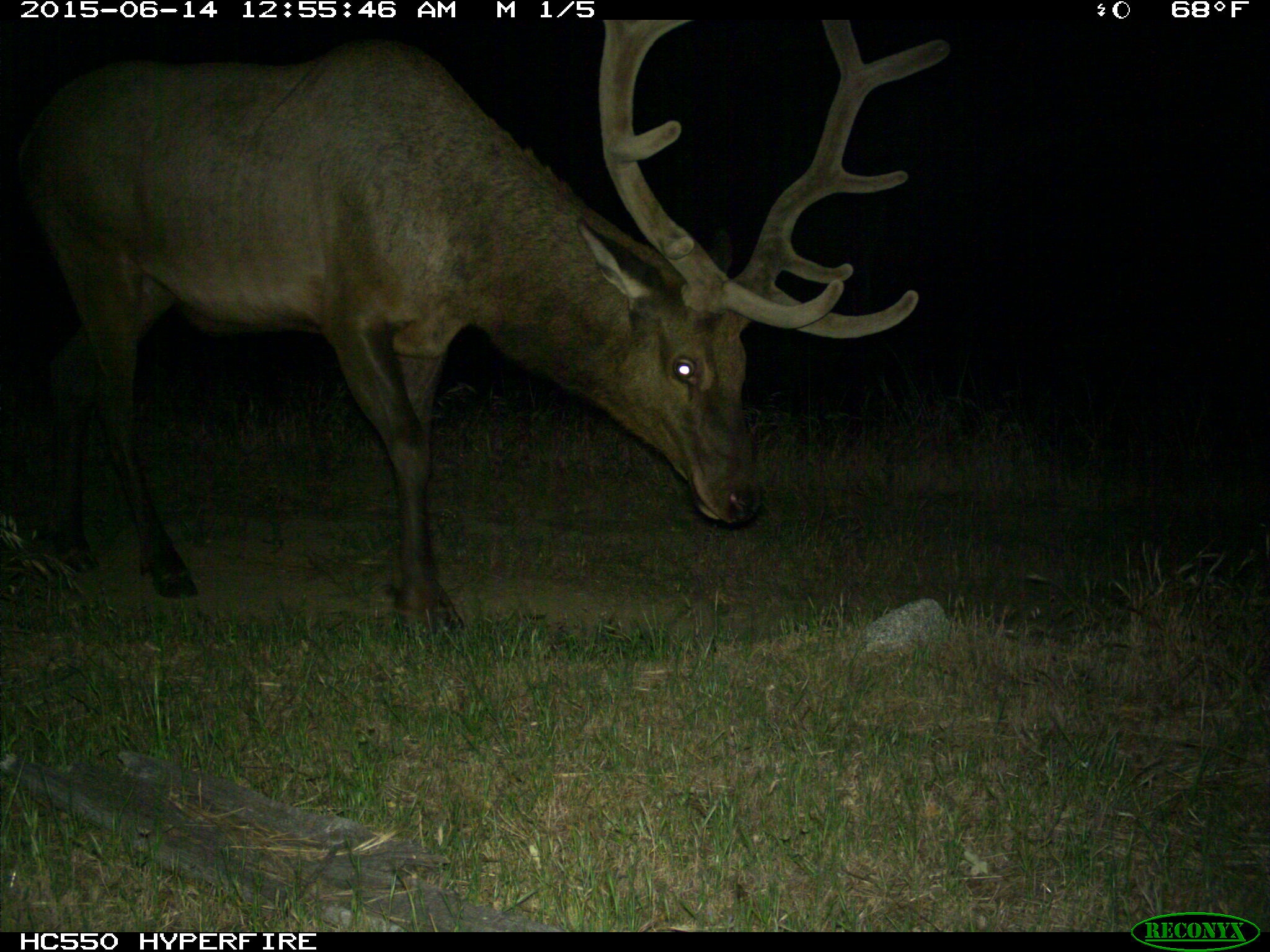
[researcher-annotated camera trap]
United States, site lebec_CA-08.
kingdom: Animalia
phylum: Chordata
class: Mammalia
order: Artiodactyla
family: Cervidae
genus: Cervus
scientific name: Cervus canadensis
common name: elk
Cervus canadensis (elk).